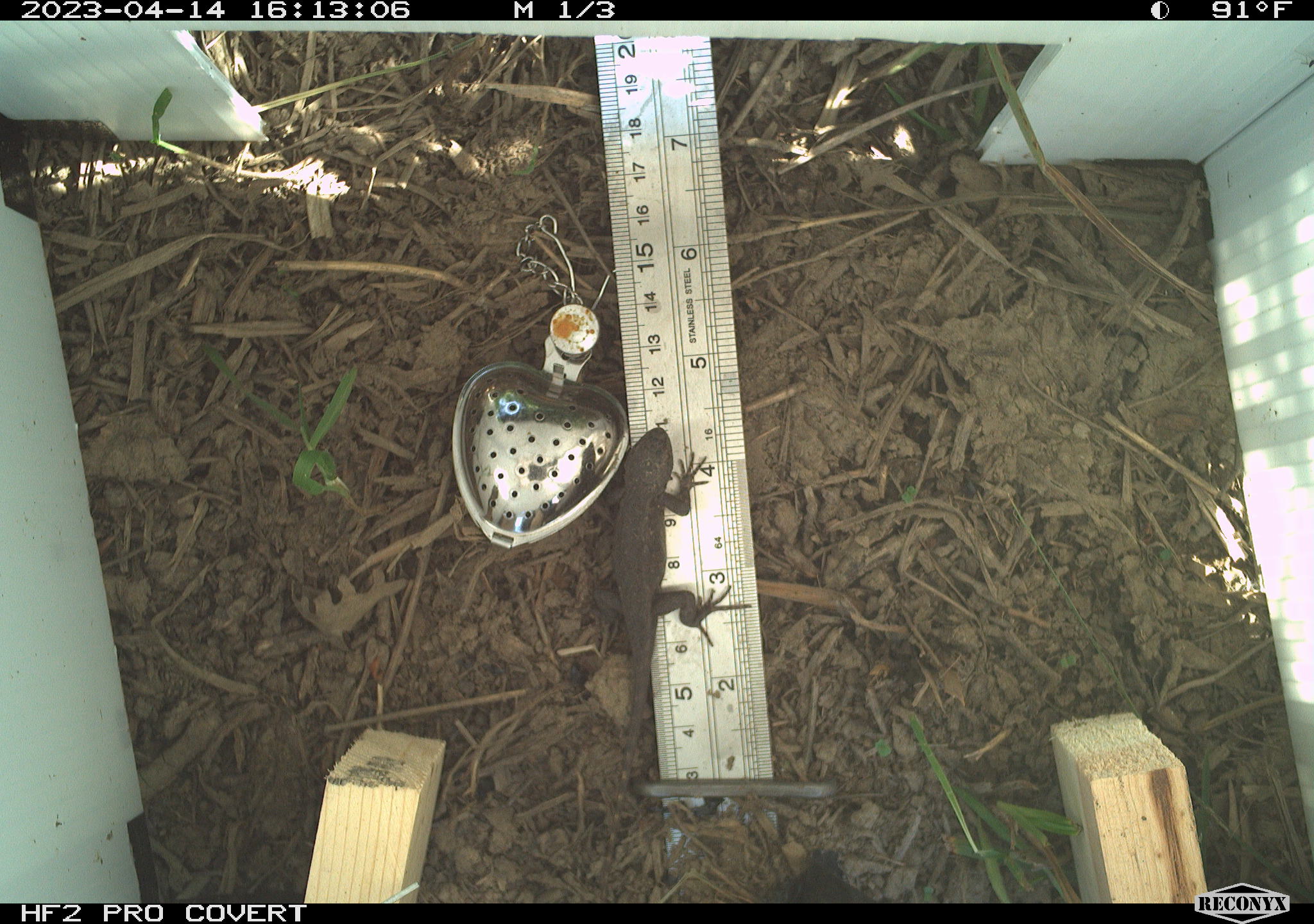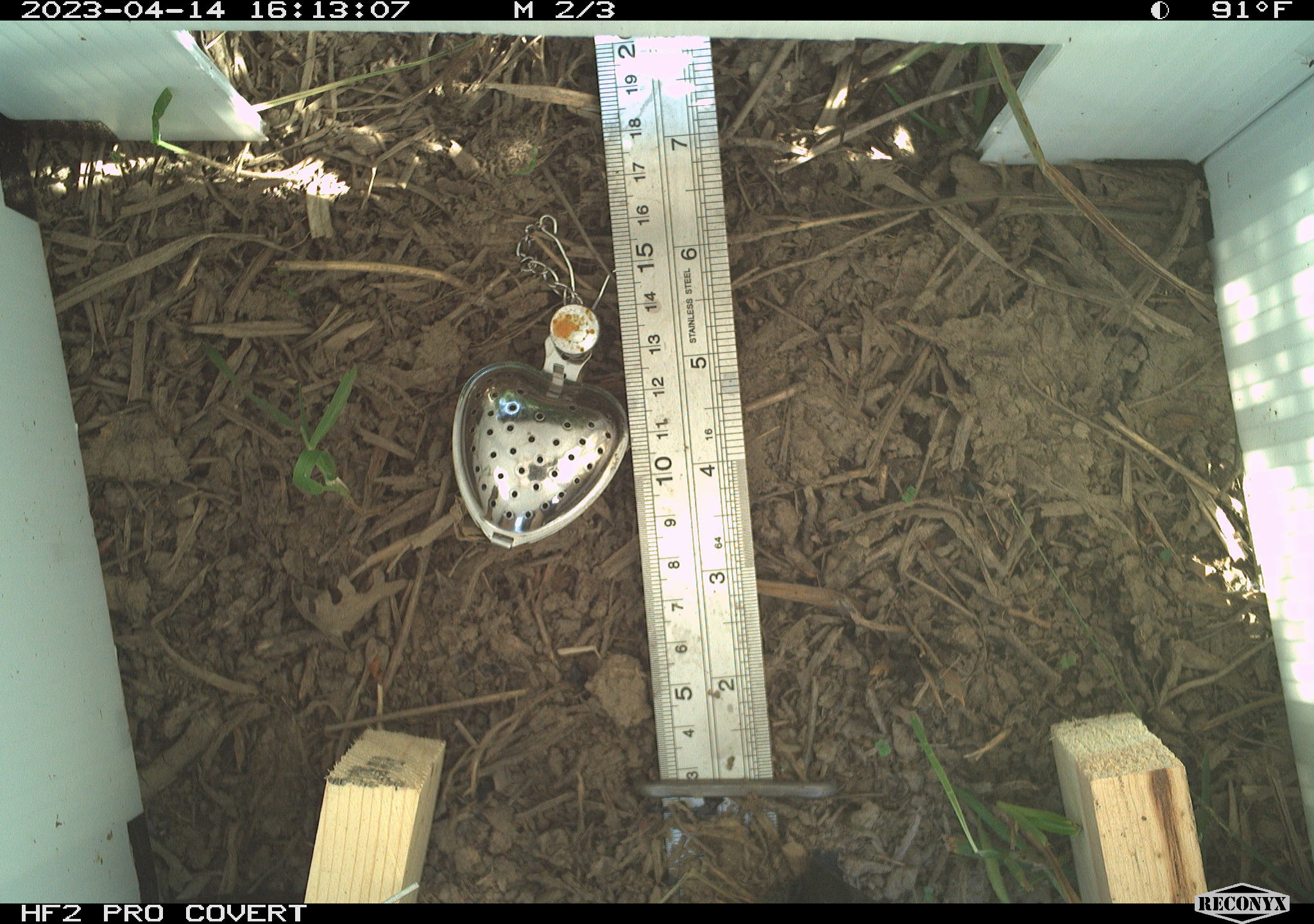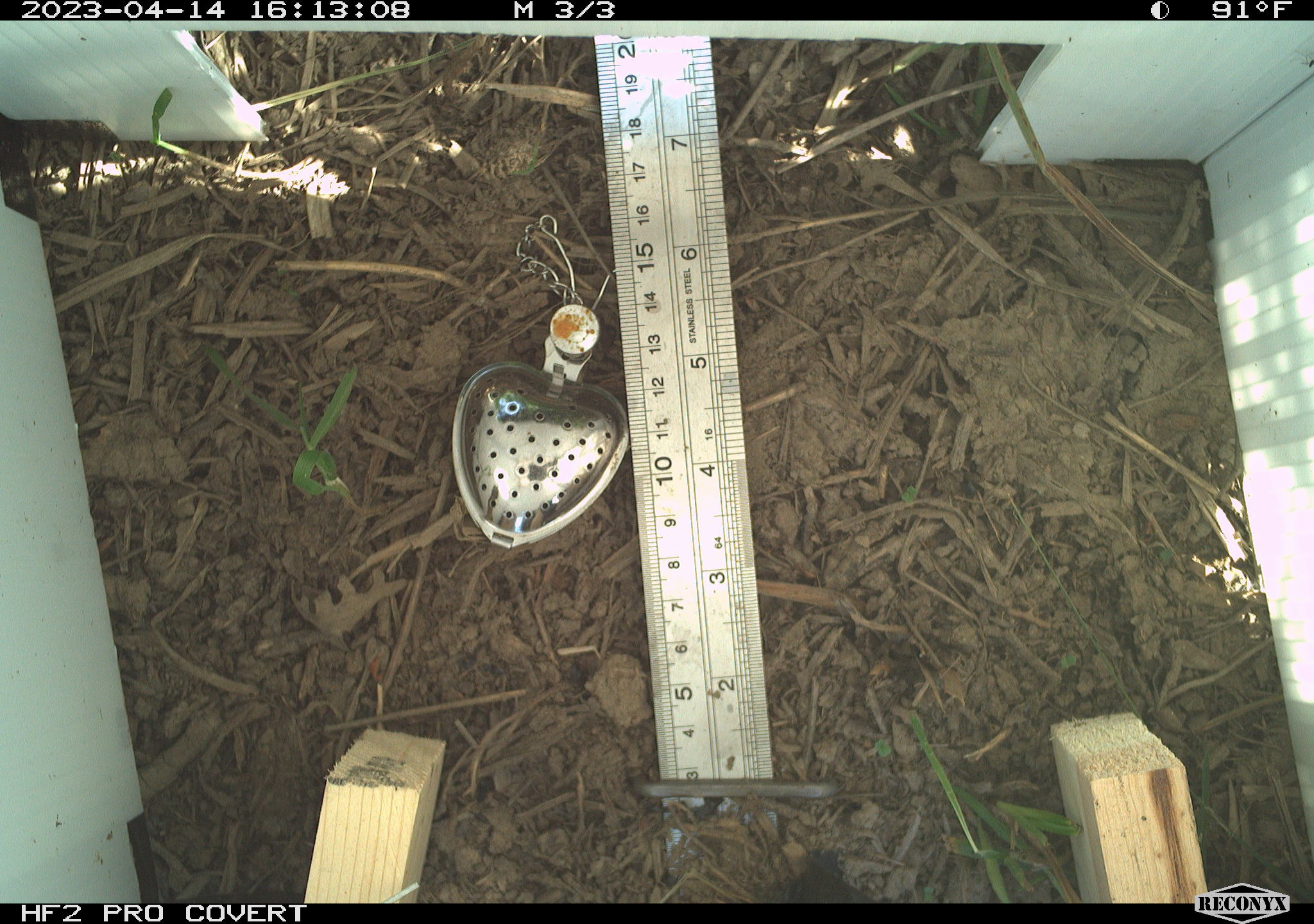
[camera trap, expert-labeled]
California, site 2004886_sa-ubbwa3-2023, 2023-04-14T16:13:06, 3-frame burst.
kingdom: Animalia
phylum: Chordata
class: Reptilia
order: Squamata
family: Phrynosomatidae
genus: Sceloporus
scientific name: Sceloporus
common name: spiny lizards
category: sceloporus species